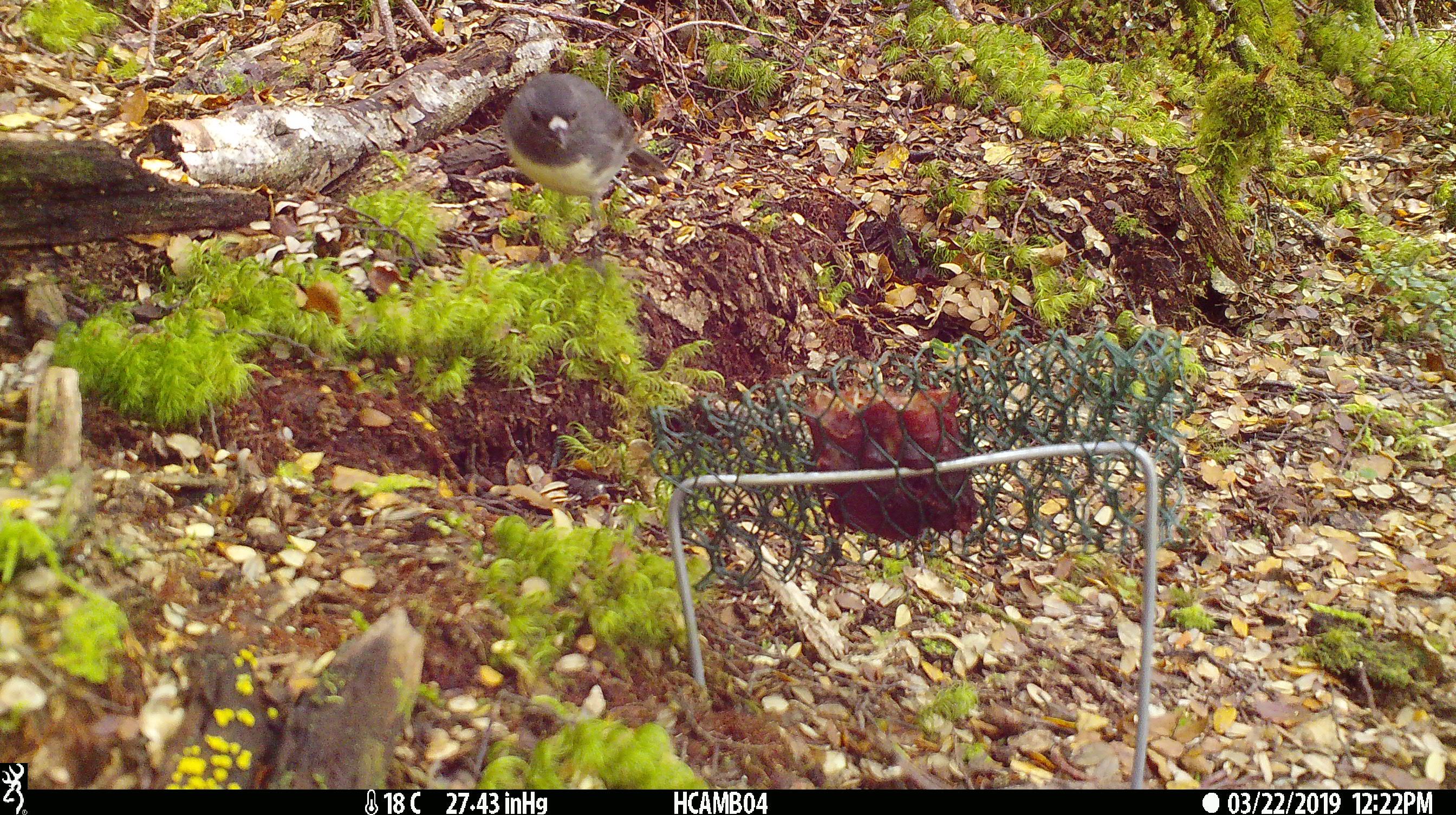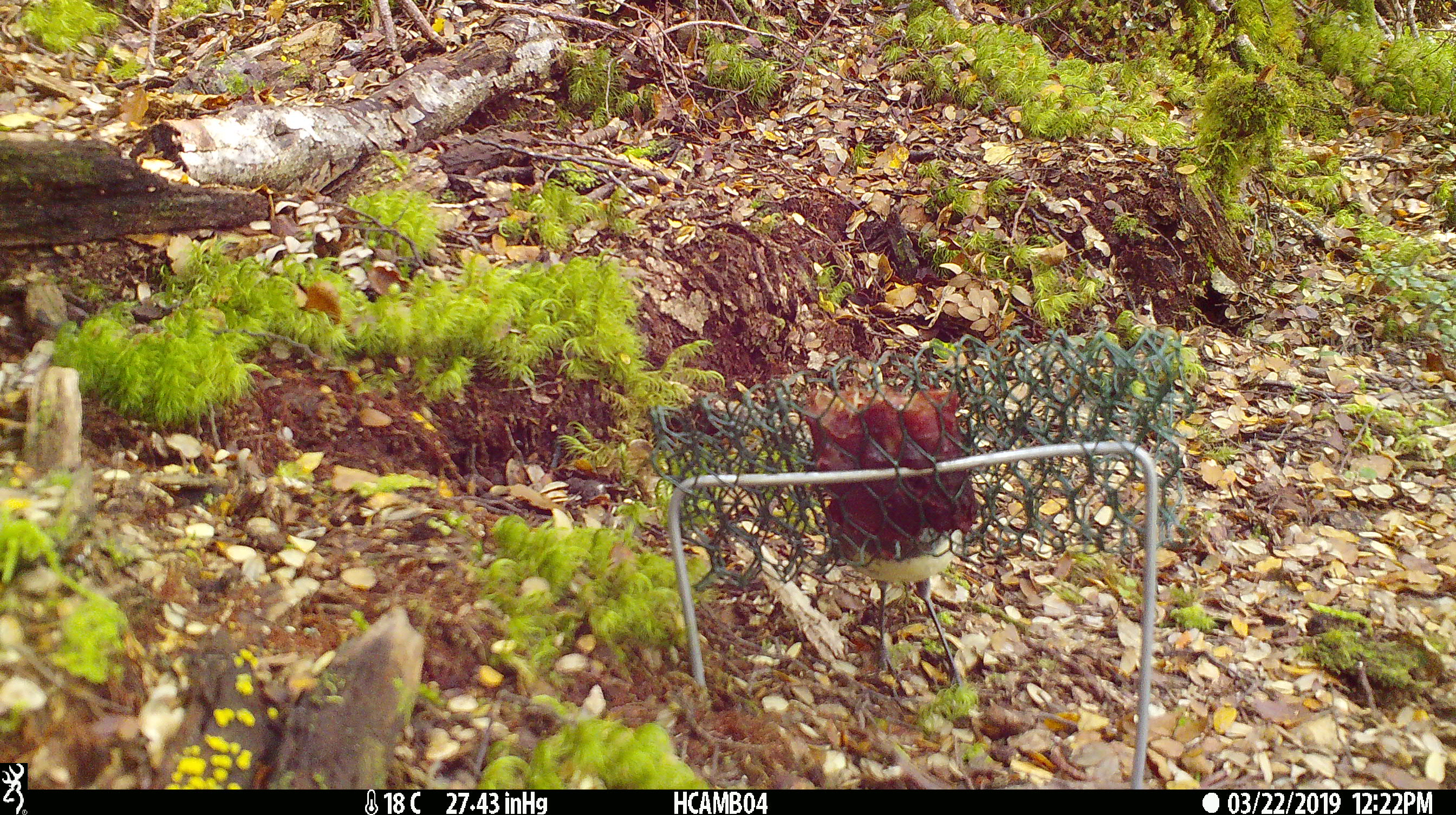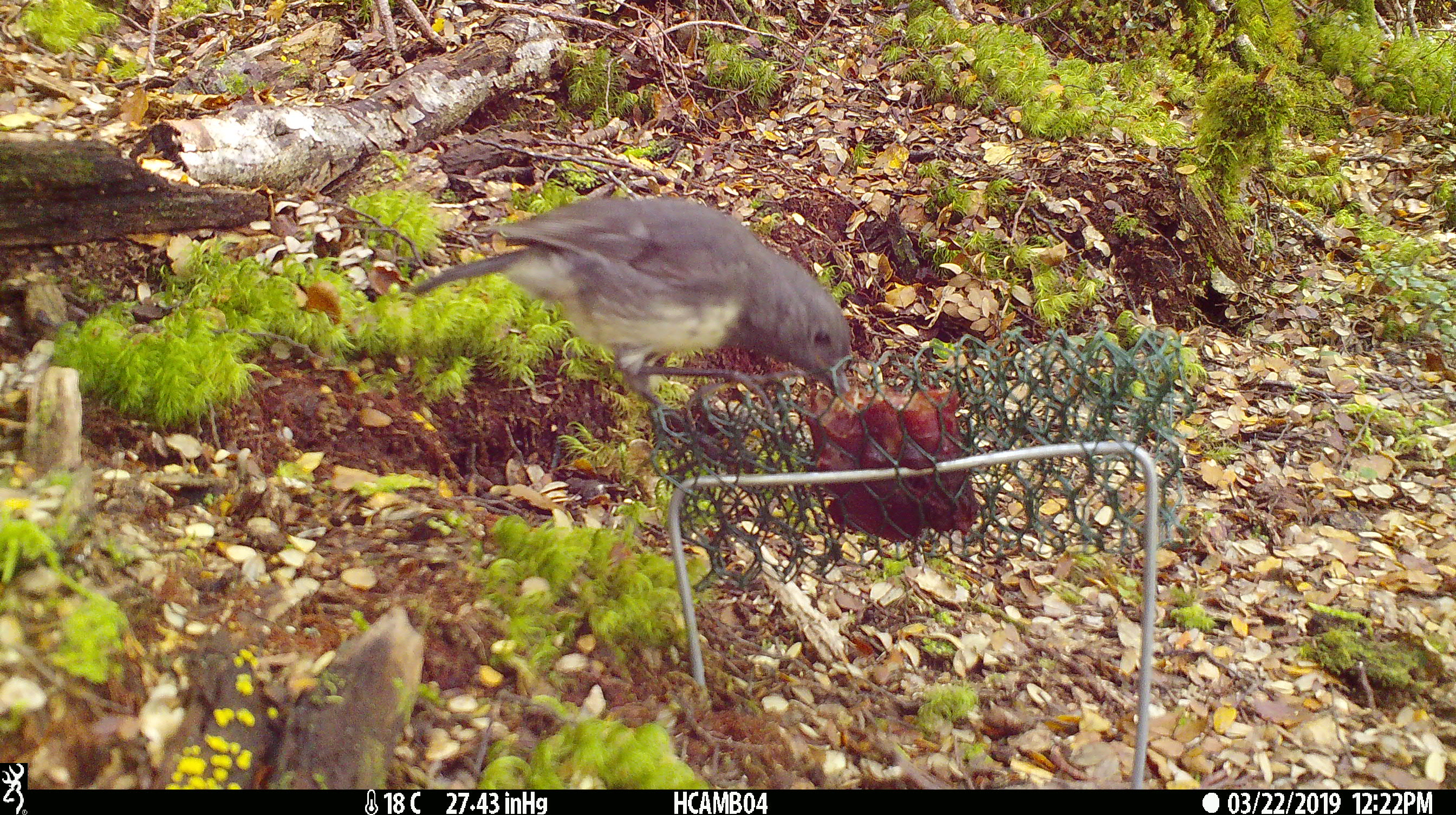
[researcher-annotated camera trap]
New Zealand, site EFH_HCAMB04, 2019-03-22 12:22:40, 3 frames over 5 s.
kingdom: Animalia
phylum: Chordata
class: Aves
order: Passeriformes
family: Petroicidae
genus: Petroica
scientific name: Petroica australis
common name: new zealand robin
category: robin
Robin (new zealand robin) (Petroica australis).